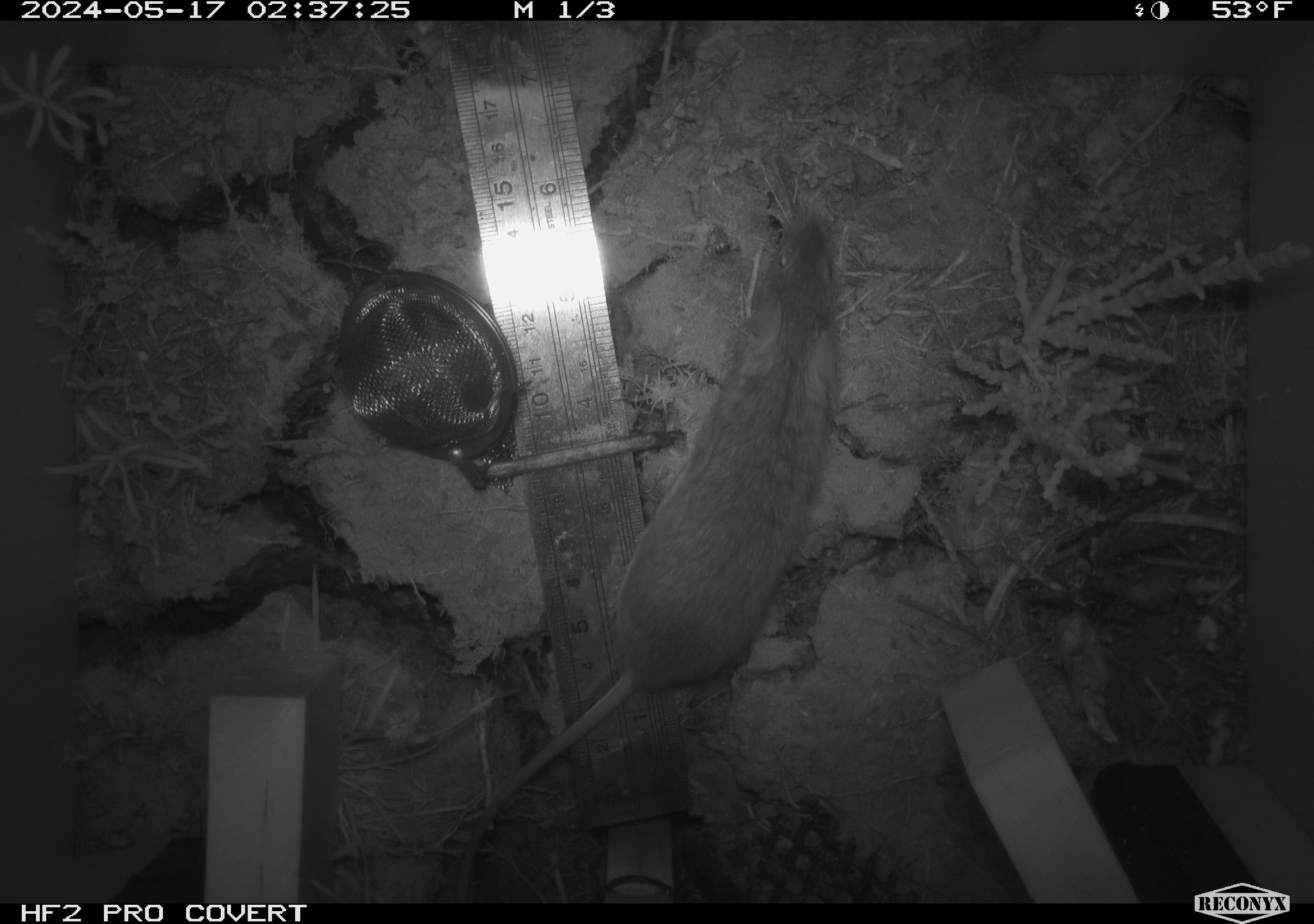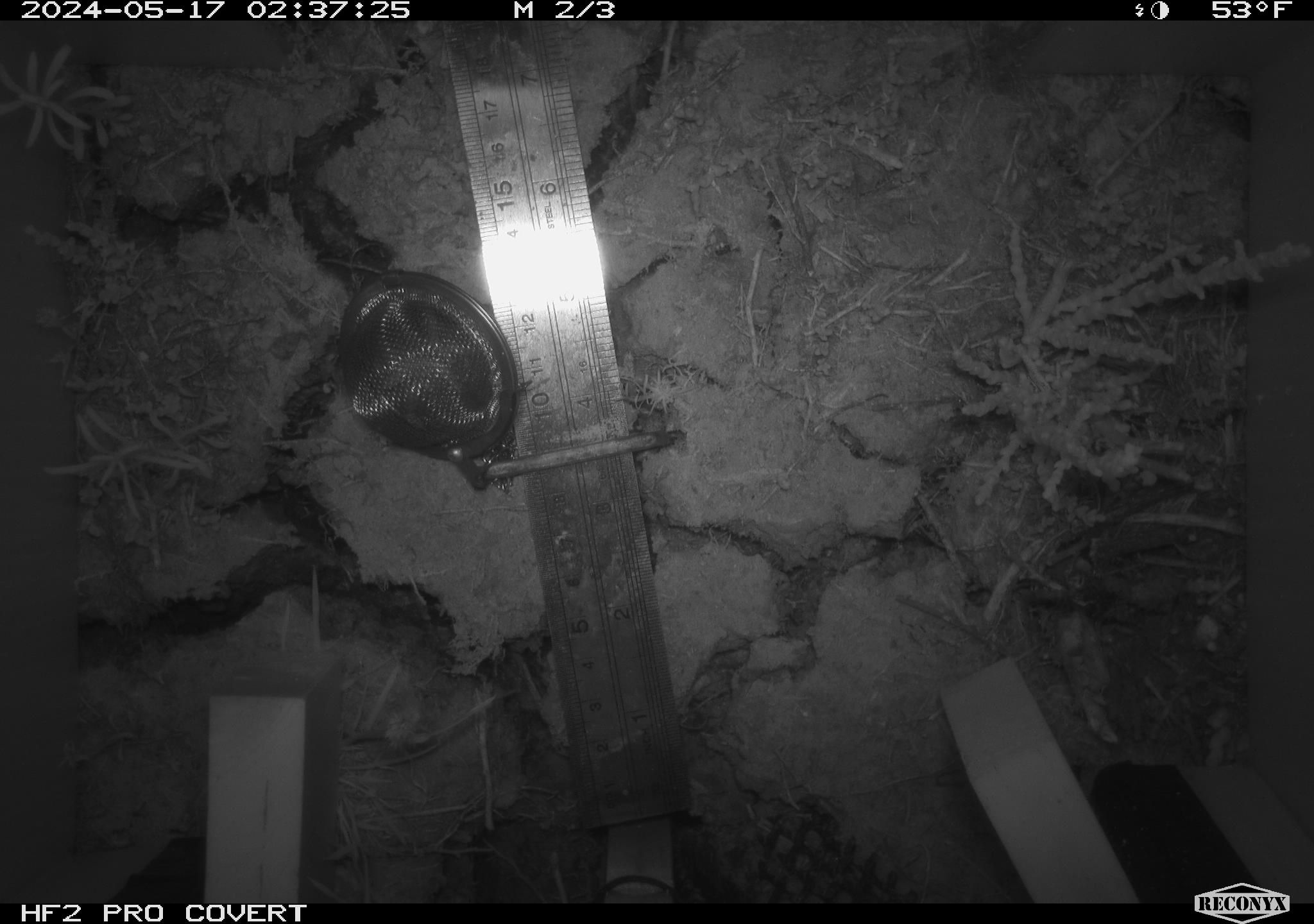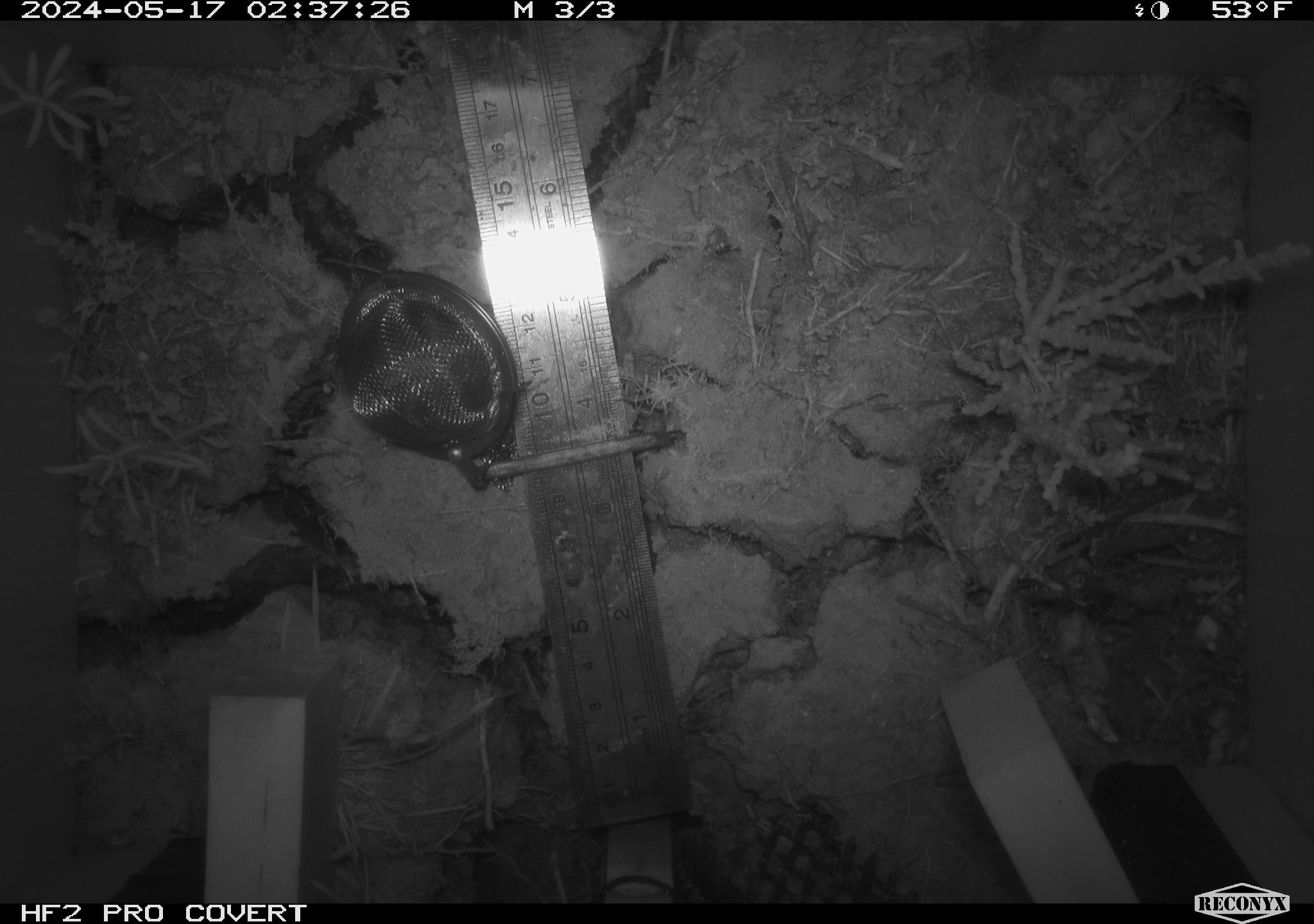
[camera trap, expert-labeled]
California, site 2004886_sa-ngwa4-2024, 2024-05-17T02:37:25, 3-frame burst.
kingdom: Animalia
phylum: Chordata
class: Mammalia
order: Rodentia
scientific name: Rodentia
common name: mouse species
Mouse species (Rodentia).